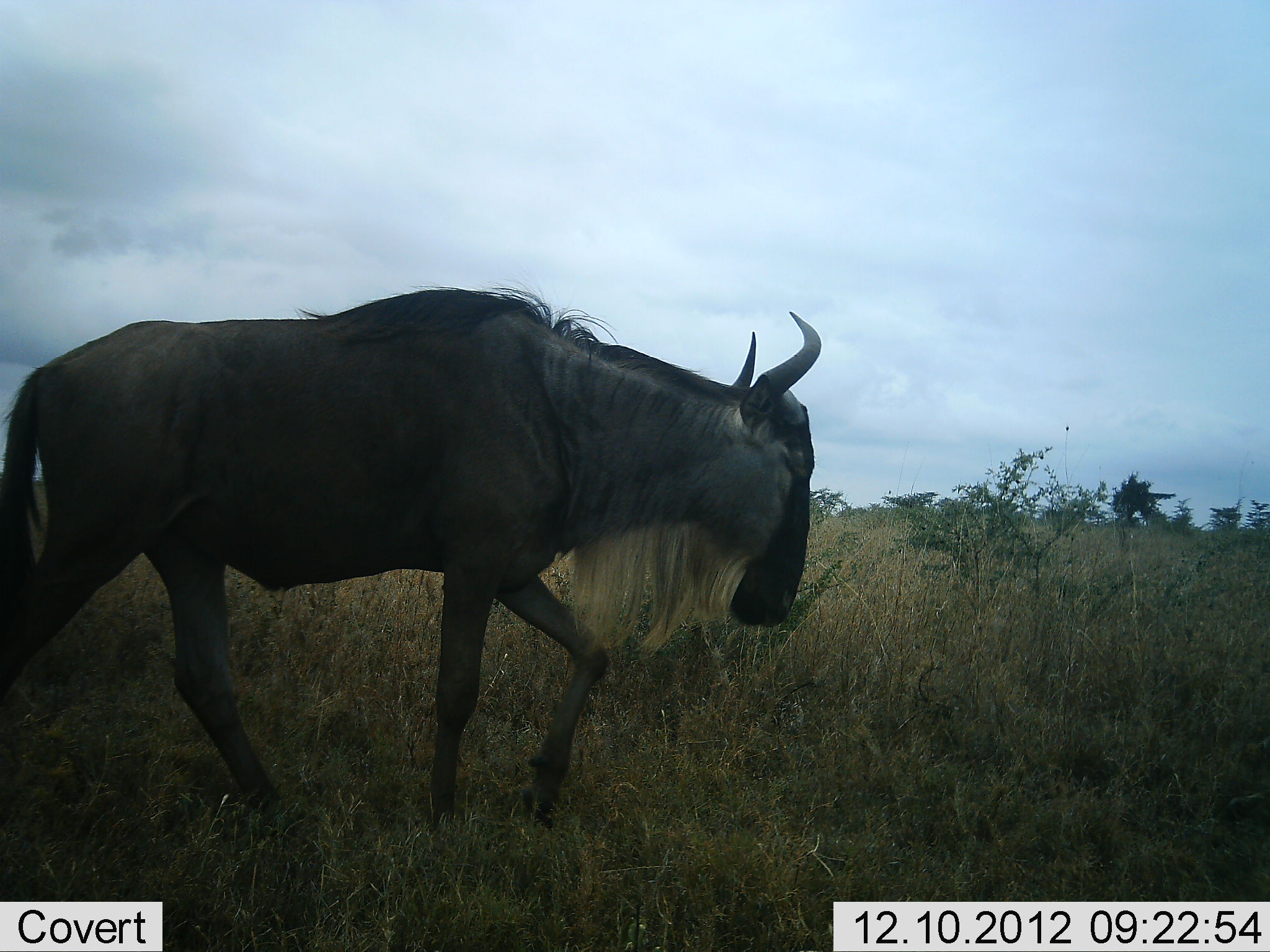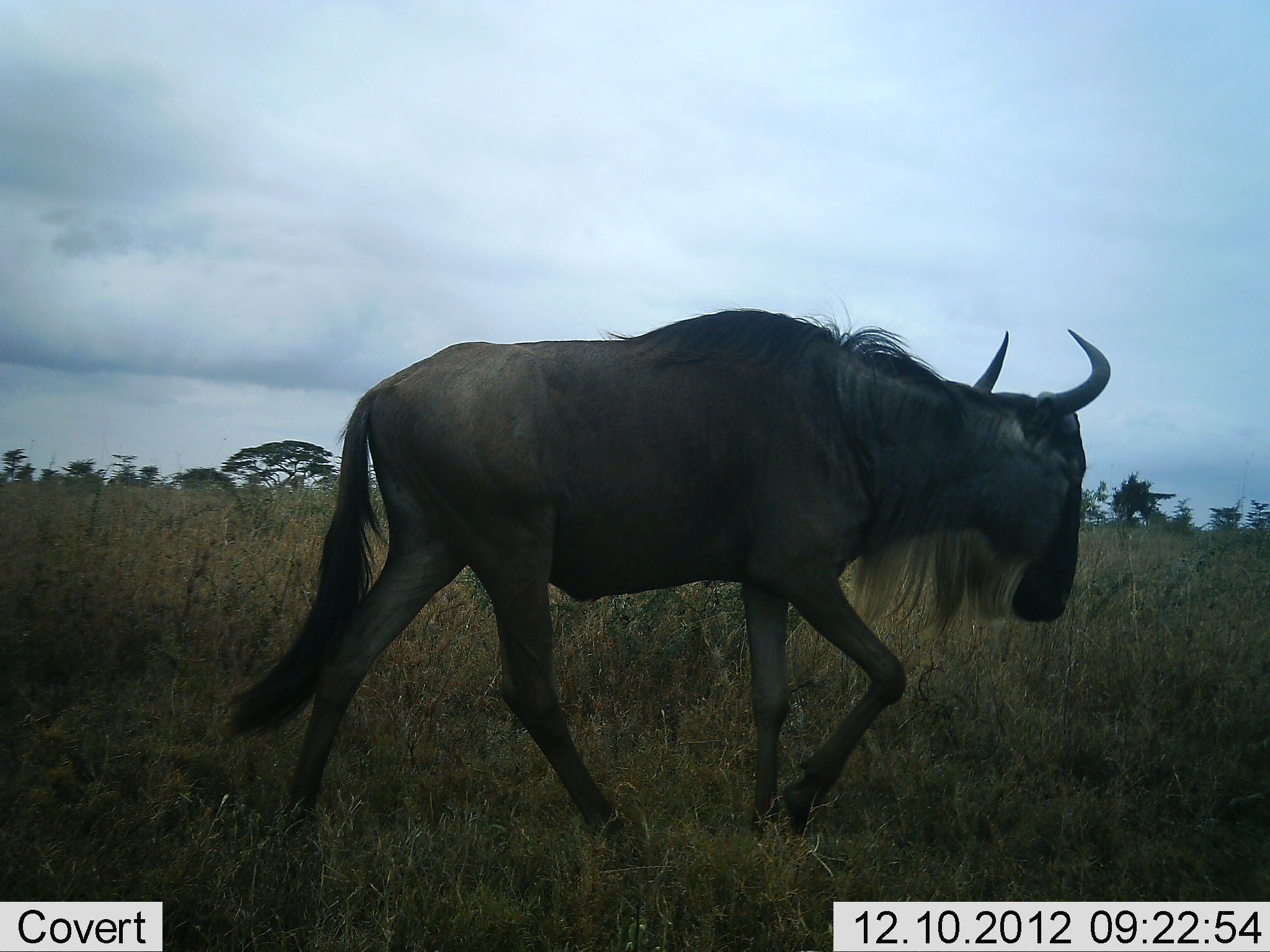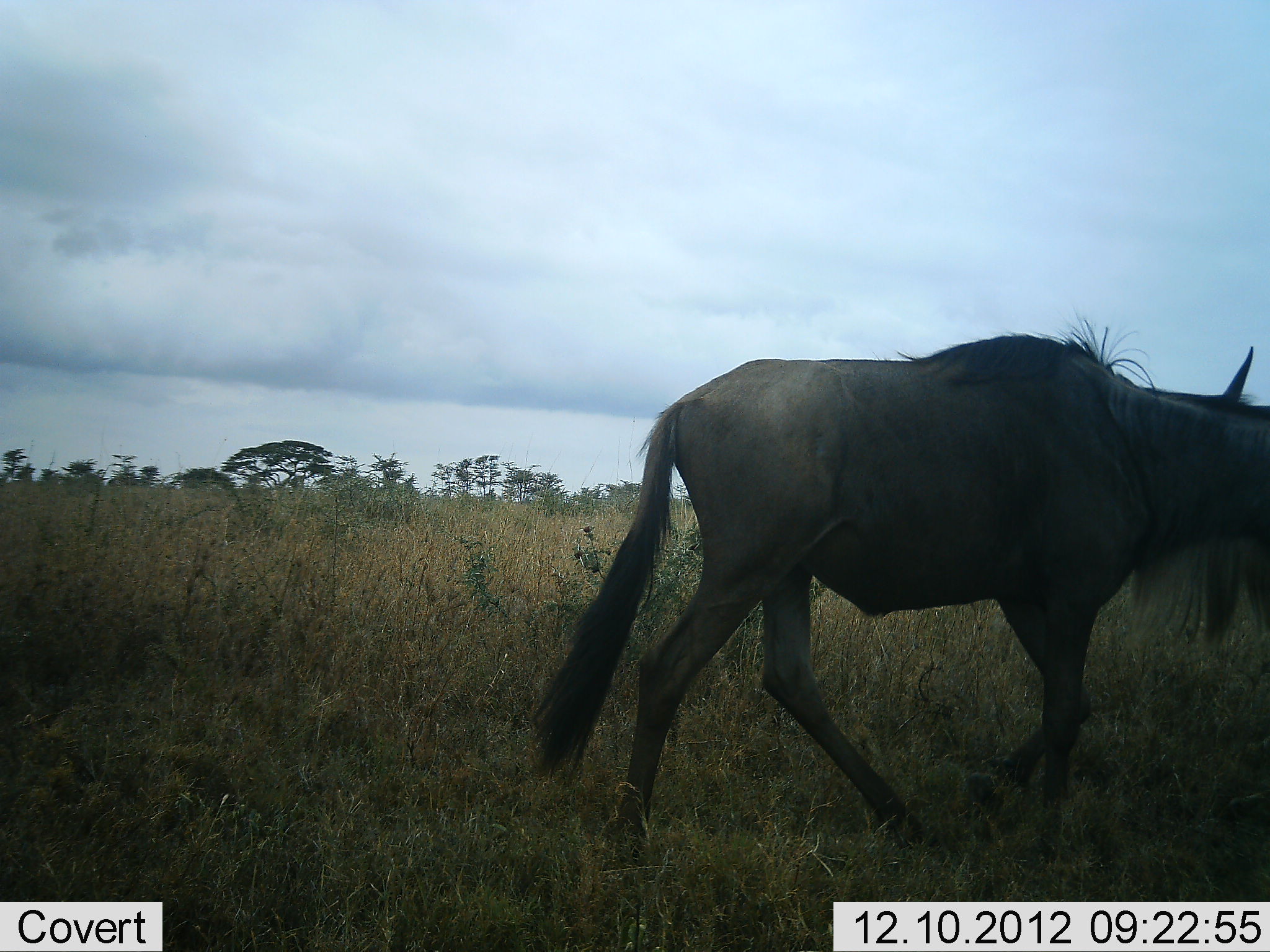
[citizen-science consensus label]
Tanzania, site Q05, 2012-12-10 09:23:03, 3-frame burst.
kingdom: Animalia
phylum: Chordata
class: Mammalia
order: Artiodactyla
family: Bovidae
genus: Connochaetes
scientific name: Connochaetes taurinus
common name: blue wildebeest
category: wildebeest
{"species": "wildebeest (blue wildebeest) (Connochaetes taurinus)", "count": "1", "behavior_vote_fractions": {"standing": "20%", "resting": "0%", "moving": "80%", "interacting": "0%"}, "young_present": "0%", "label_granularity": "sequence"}